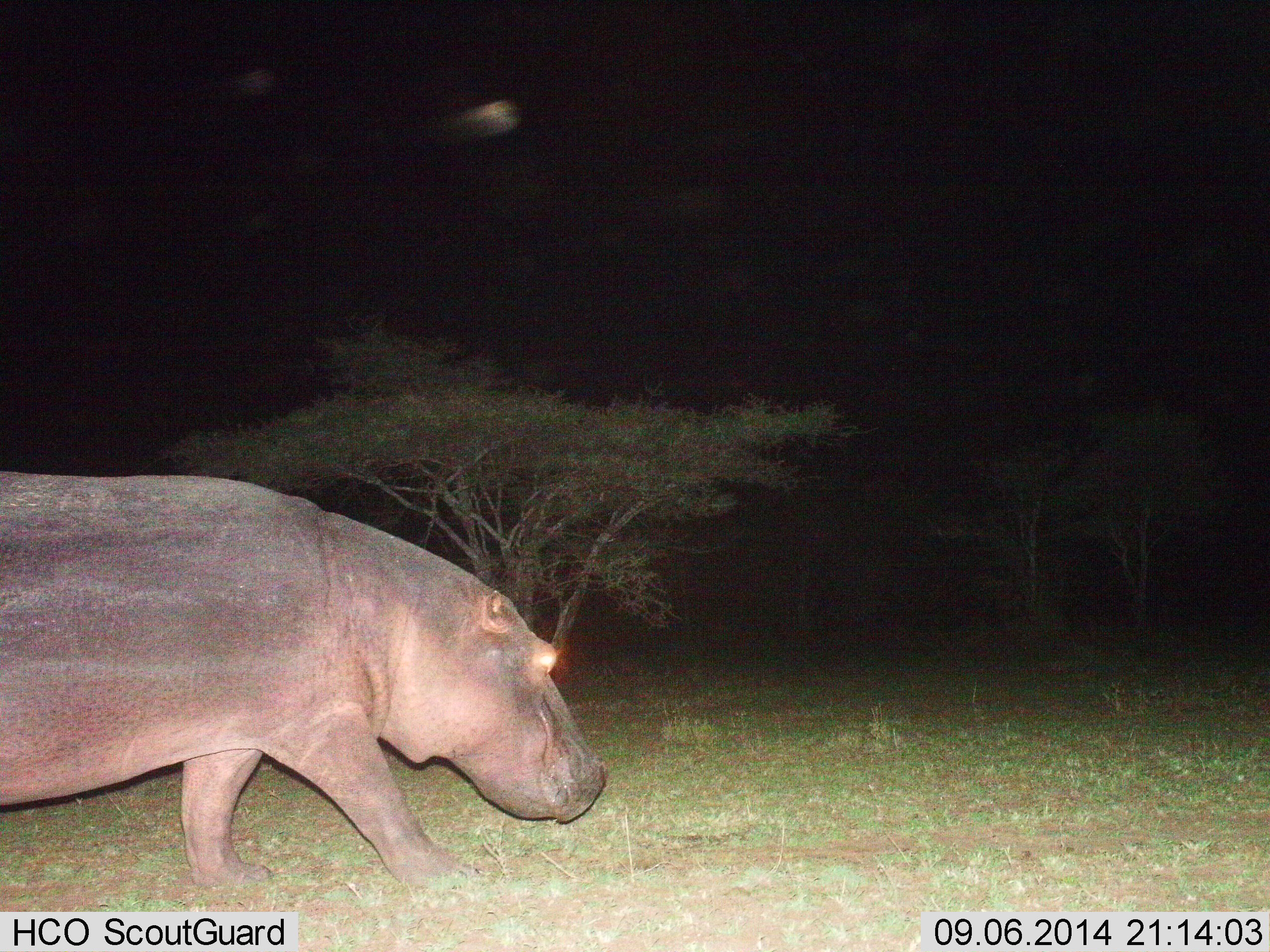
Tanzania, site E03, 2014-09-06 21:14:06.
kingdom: Animalia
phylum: Chordata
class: Mammalia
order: Artiodactyla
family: Hippopotamidae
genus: Hippopotamus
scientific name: Hippopotamus amphibius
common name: hippopotamus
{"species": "hippopotamus (Hippopotamus amphibius)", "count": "1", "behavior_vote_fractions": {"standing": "9%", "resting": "0%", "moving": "91%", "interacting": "0%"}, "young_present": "0%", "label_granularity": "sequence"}